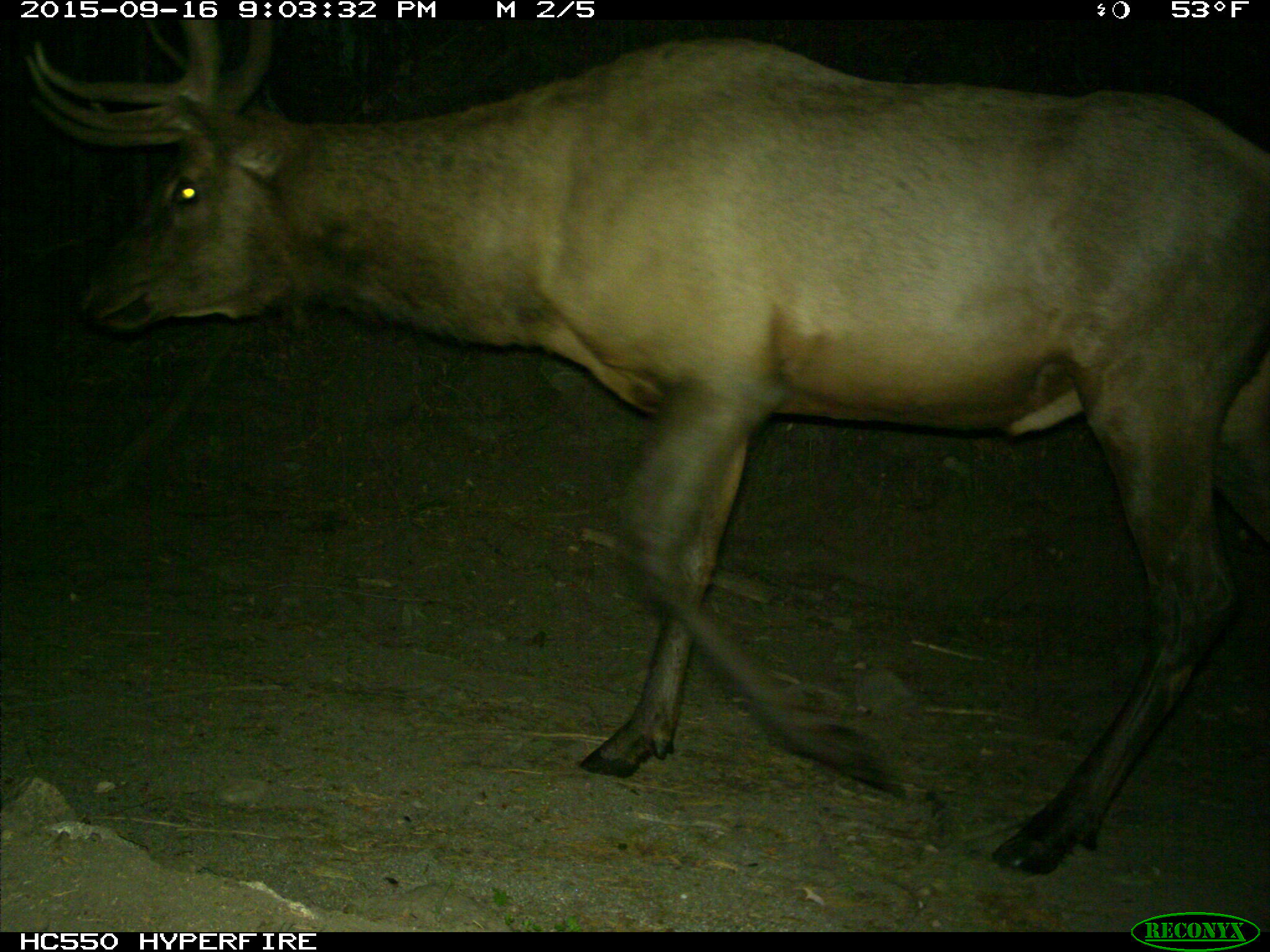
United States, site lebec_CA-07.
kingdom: Animalia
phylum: Chordata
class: Mammalia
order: Artiodactyla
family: Cervidae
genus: Cervus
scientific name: Cervus canadensis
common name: elk